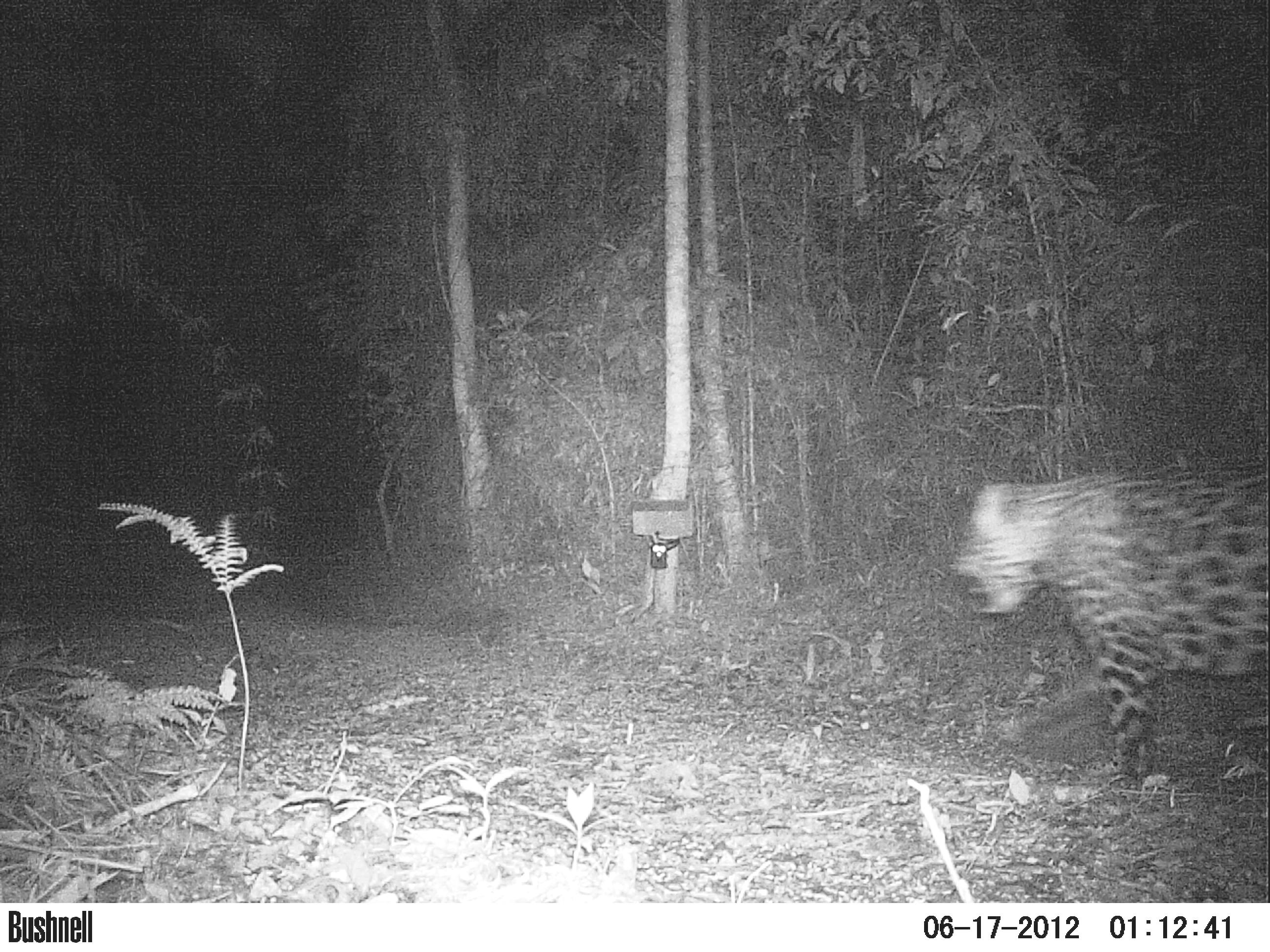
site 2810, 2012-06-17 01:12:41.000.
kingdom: Animalia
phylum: Chordata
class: Mammalia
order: Carnivora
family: Felidae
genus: Panthera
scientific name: Panthera onca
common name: jaguar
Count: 1.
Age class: adult.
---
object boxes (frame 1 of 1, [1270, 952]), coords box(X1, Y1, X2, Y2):
panthera onca: box(948, 470, 1270, 787)